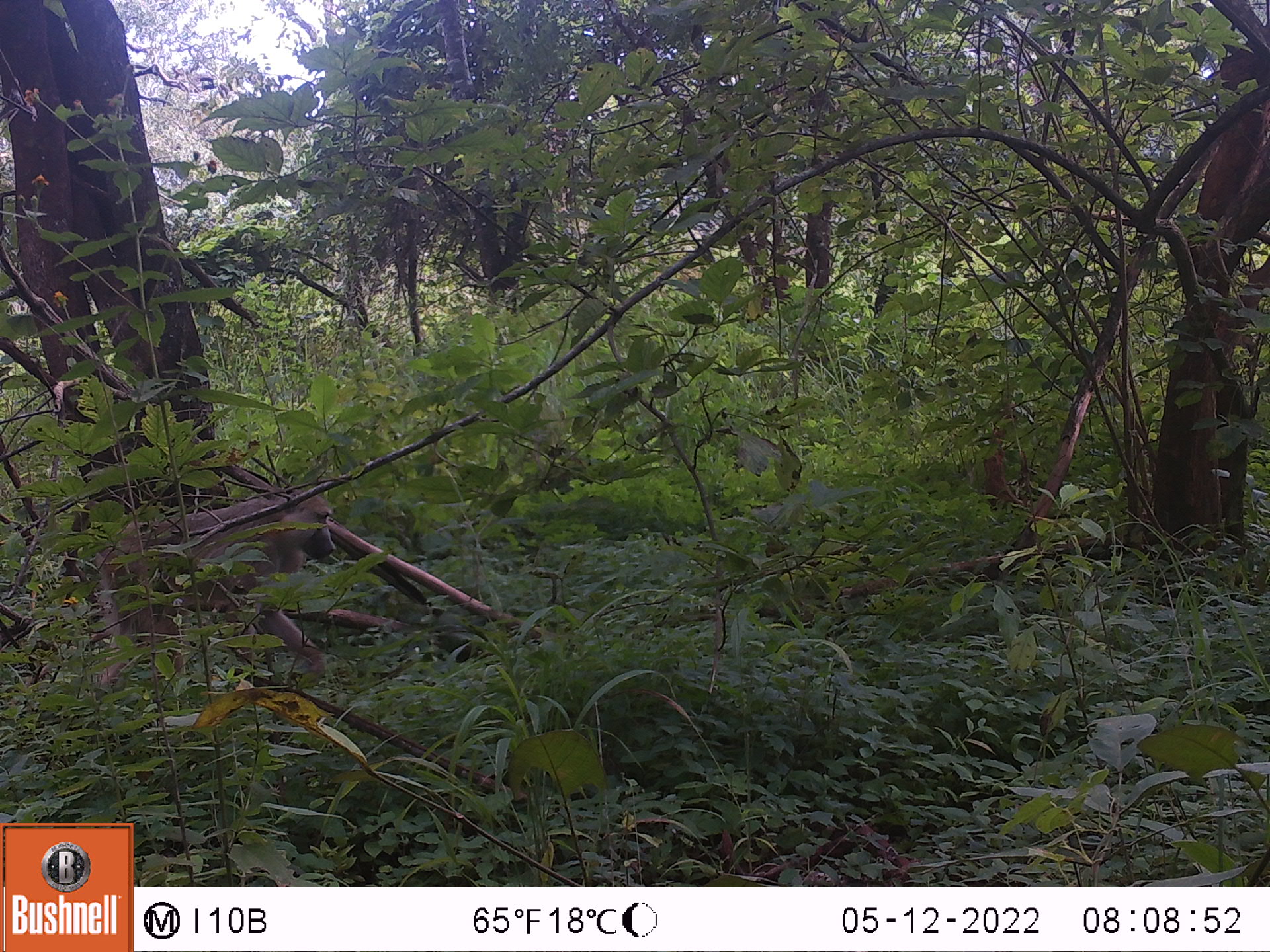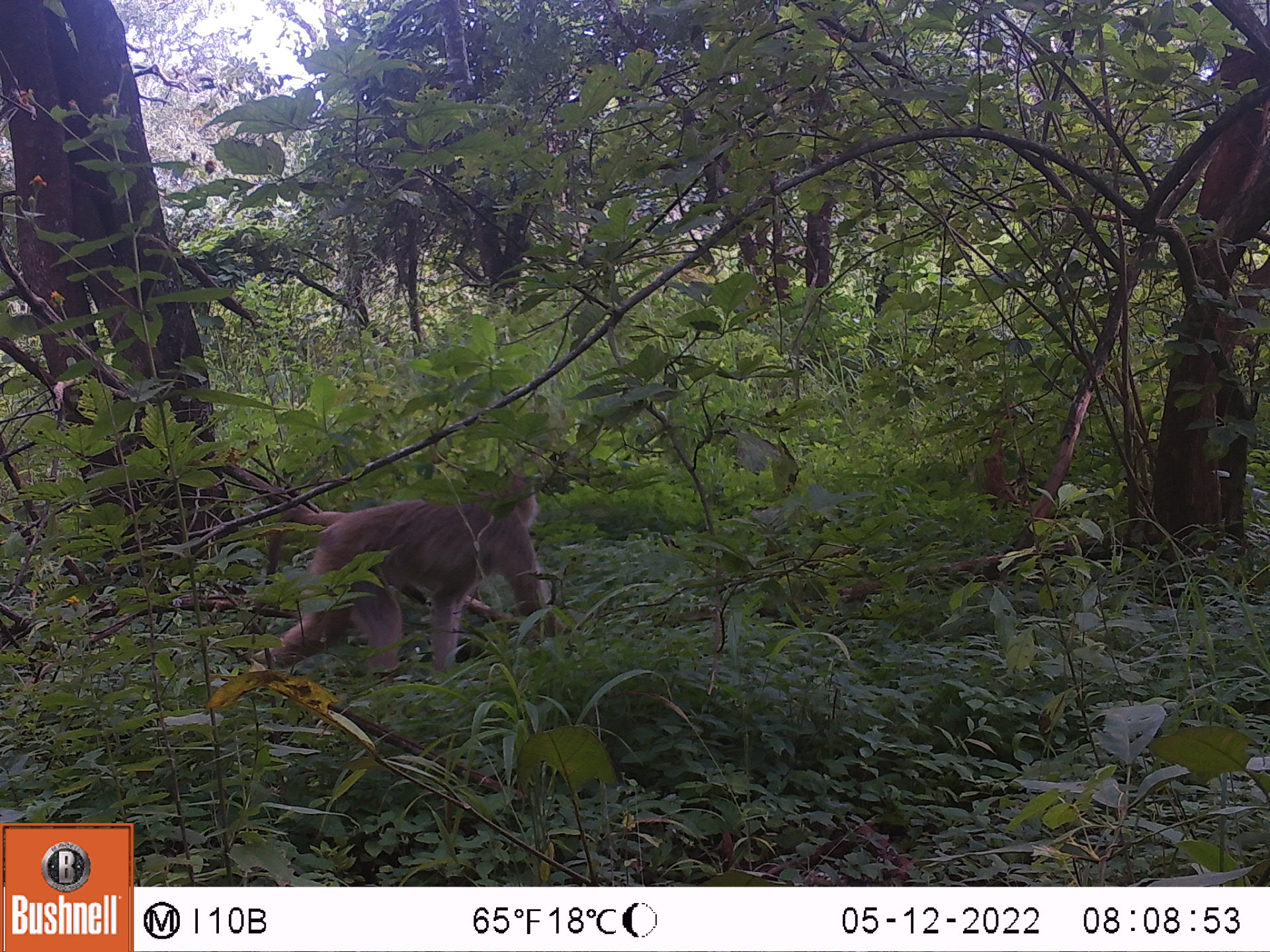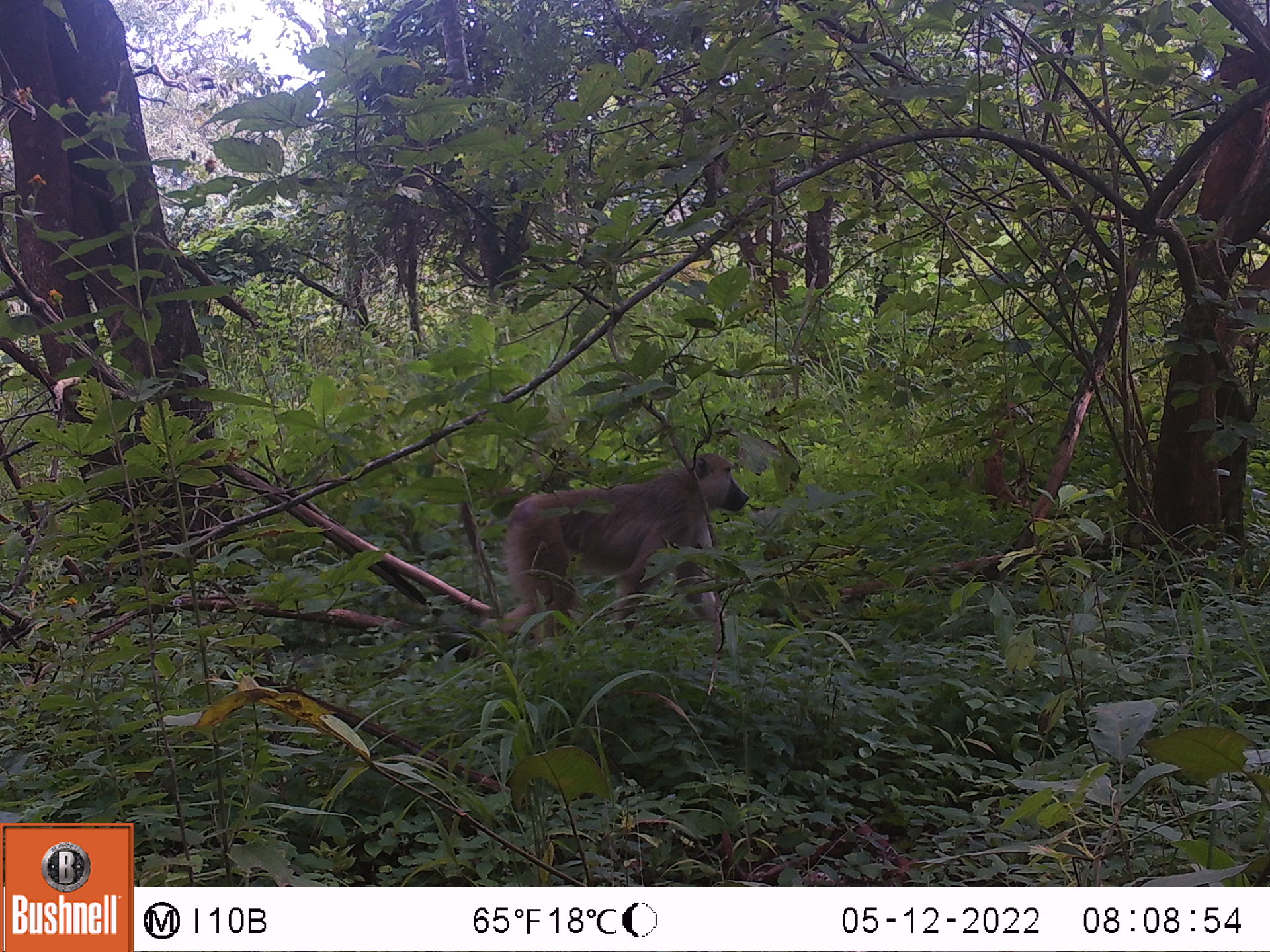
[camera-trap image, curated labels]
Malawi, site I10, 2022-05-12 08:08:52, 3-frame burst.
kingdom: Animalia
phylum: Chordata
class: Mammalia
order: Primates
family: Cercopithecidae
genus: Papio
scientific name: Papio cynocephalus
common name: yellow baboon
Yellow baboon (Papio cynocephalus), count 1.